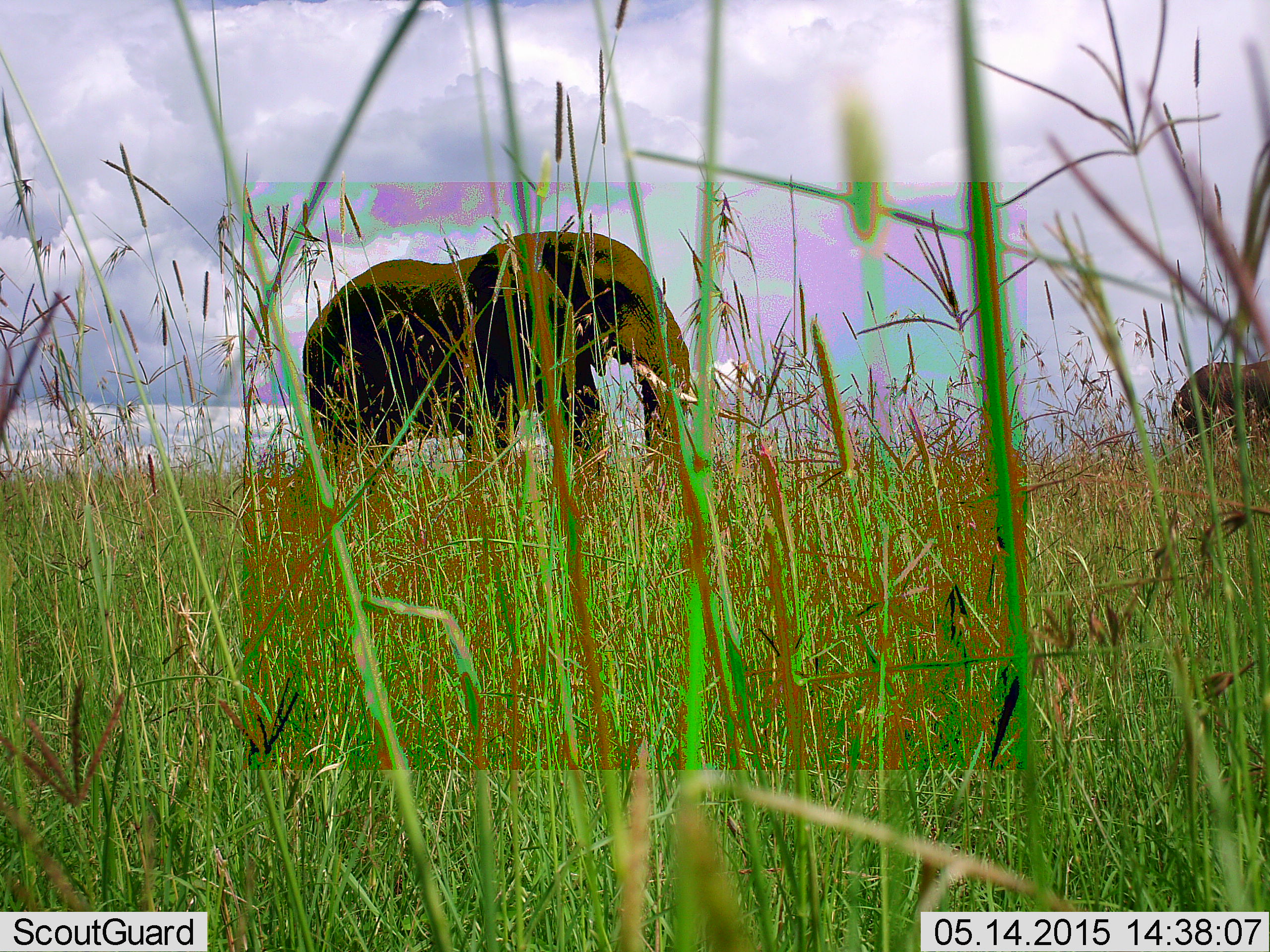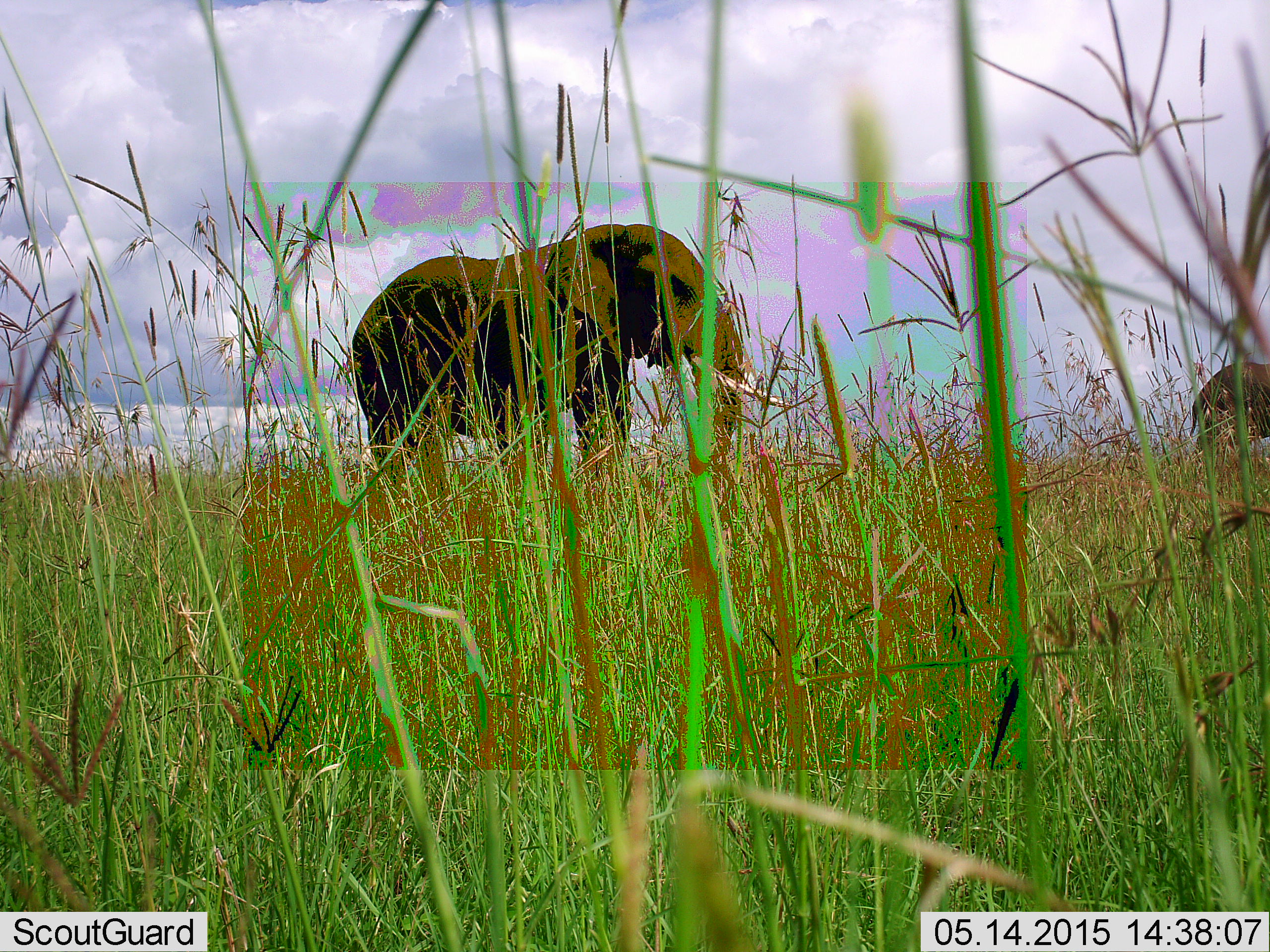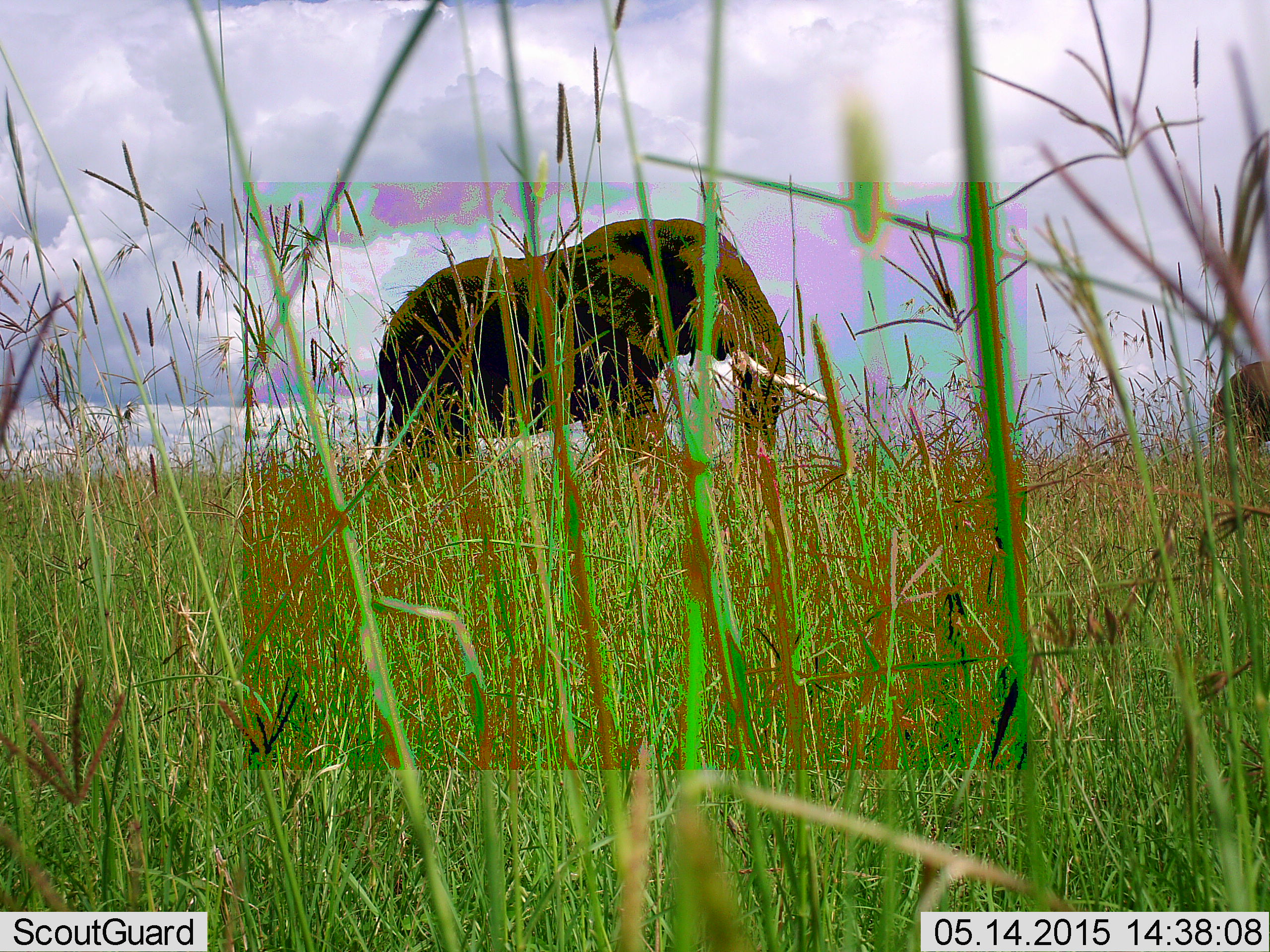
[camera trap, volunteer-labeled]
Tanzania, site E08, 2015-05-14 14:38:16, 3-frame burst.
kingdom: Animalia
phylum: Chordata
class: Mammalia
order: Proboscidea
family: Elephantidae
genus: Loxodonta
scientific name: Loxodonta africana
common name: african bush elephant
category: elephant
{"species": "elephant (african bush elephant) (Loxodonta africana)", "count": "2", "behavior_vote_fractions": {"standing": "40%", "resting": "0%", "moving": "60%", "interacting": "0%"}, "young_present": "0%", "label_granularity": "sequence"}